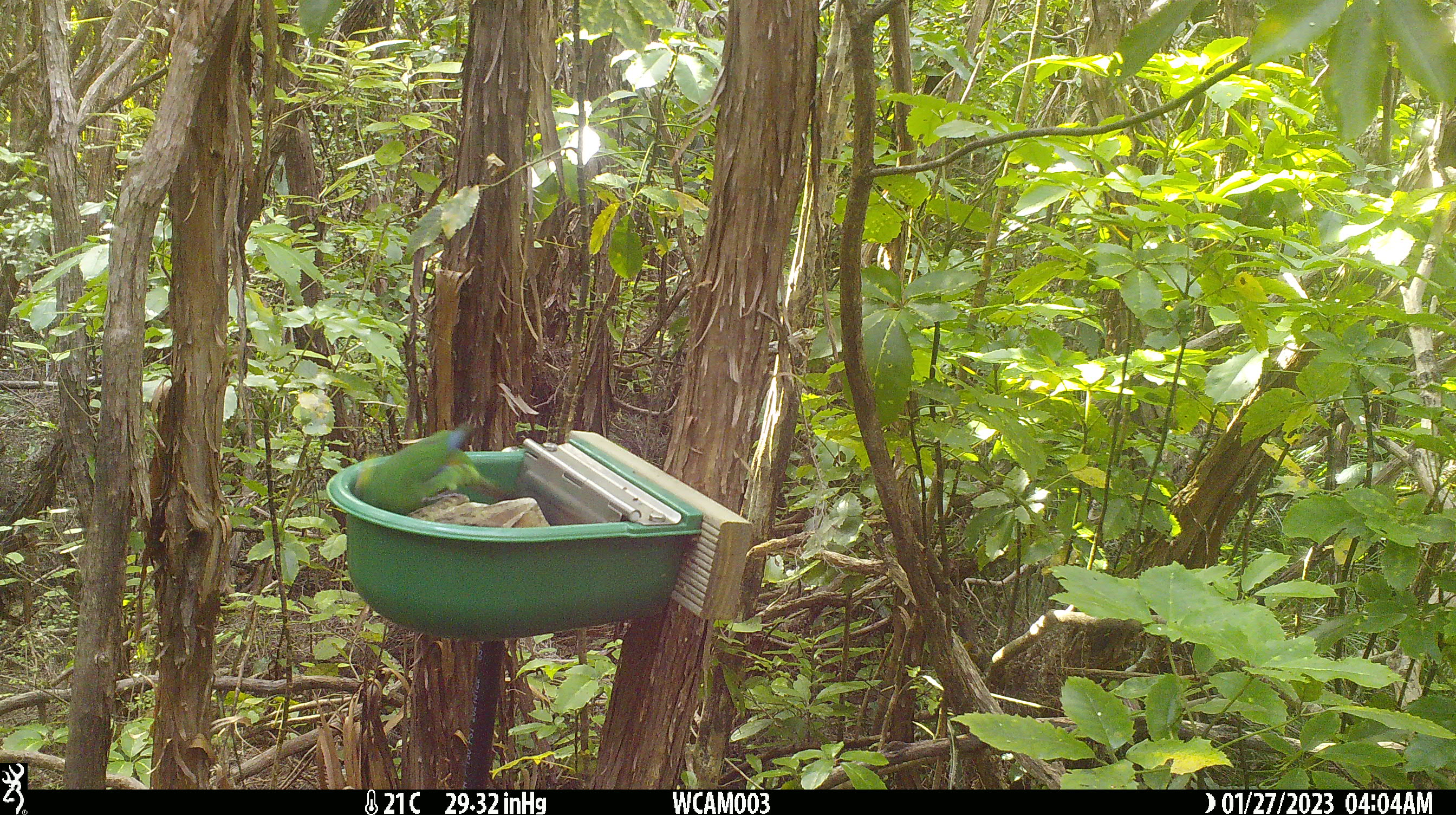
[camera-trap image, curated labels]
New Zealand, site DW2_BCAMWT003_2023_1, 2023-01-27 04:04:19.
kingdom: Animalia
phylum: Chordata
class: Aves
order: Psittaciformes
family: Psittaculidae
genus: Cyanoramphus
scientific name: Cyanoramphus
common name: parakeet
Parakeet (Cyanoramphus).